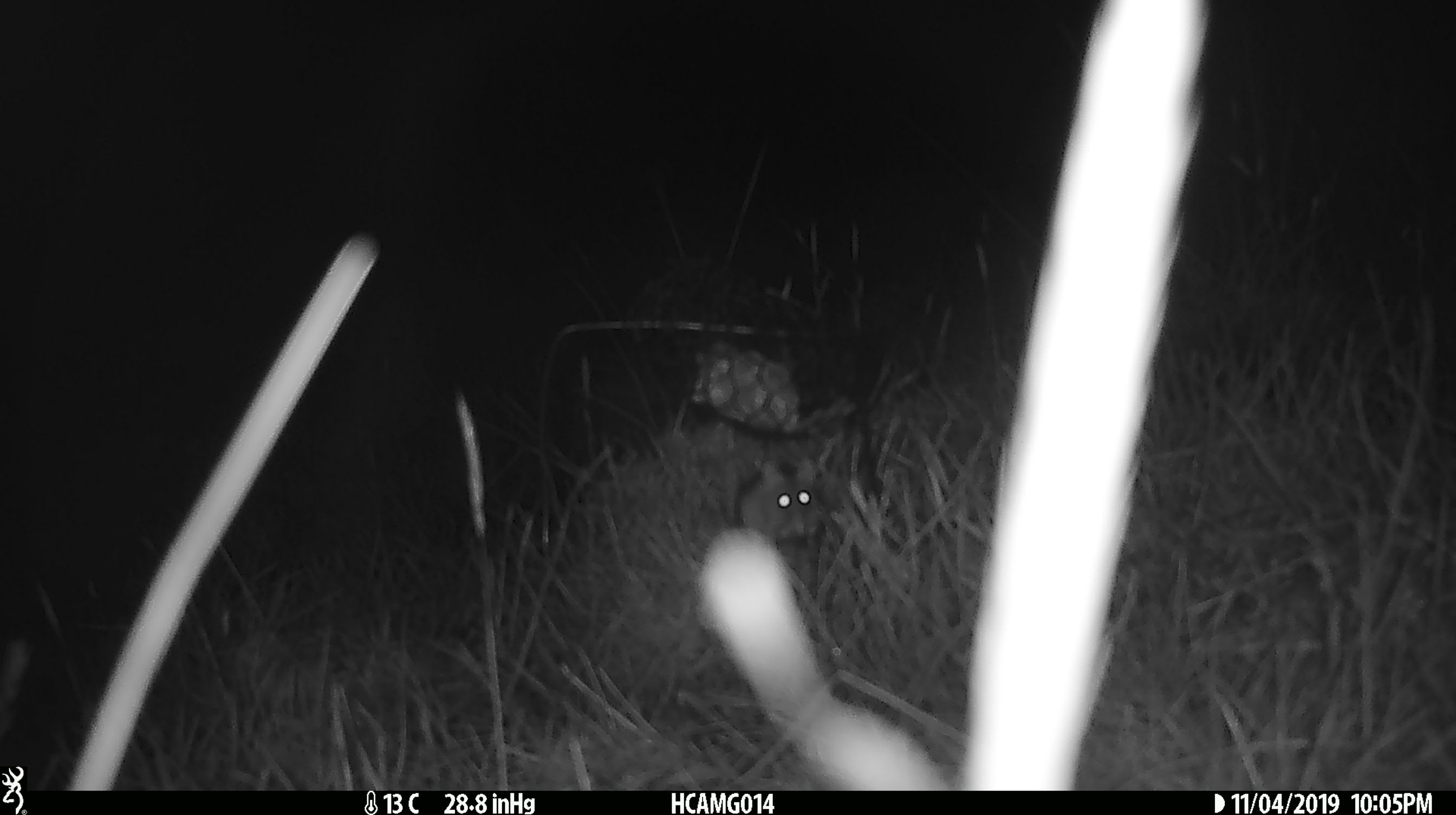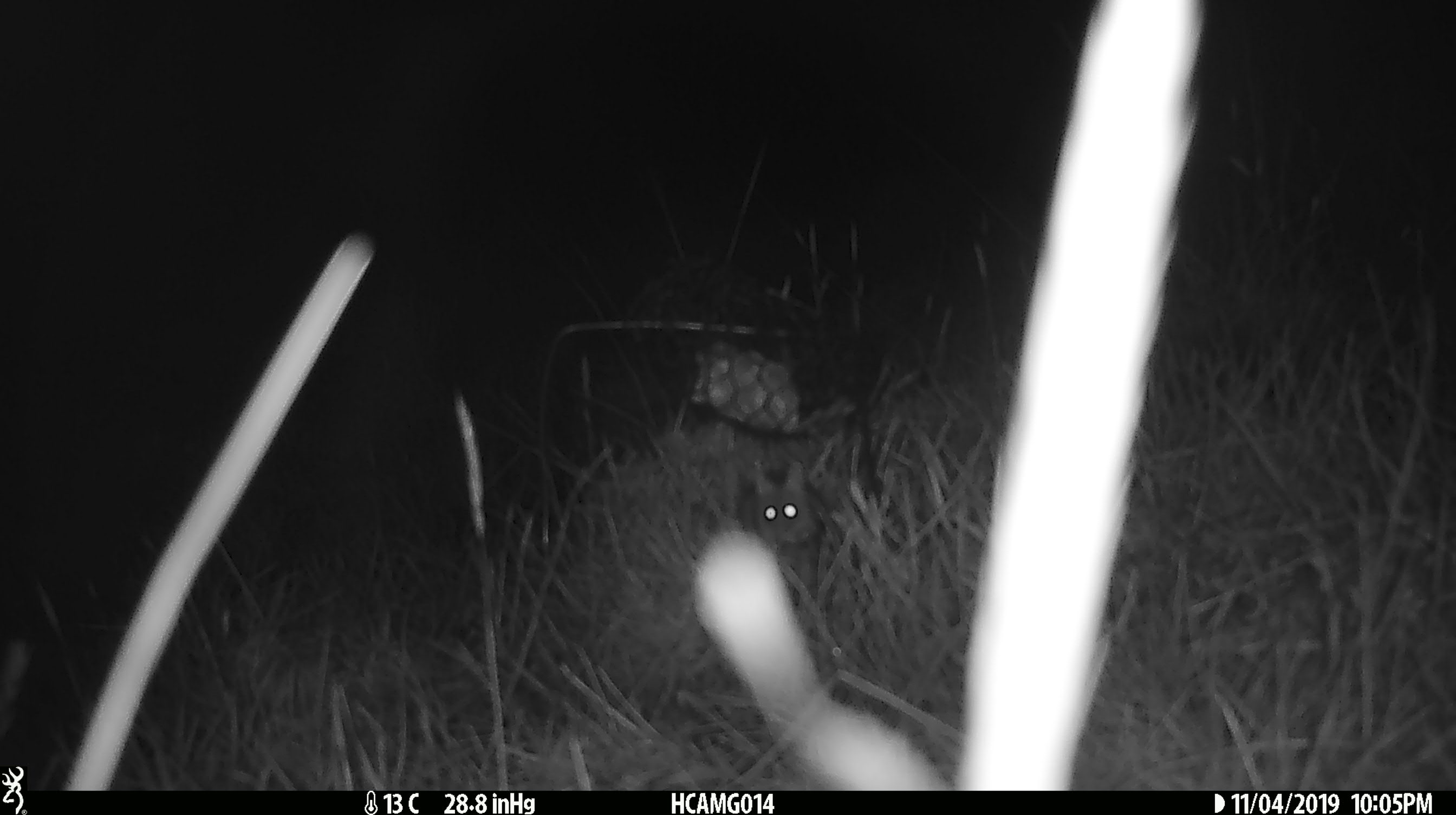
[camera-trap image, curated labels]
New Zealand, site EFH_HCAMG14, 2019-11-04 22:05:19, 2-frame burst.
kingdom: Animalia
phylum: Chordata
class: Mammalia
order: Rodentia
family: Muridae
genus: Mus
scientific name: Mus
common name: mouse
Mouse (Mus).